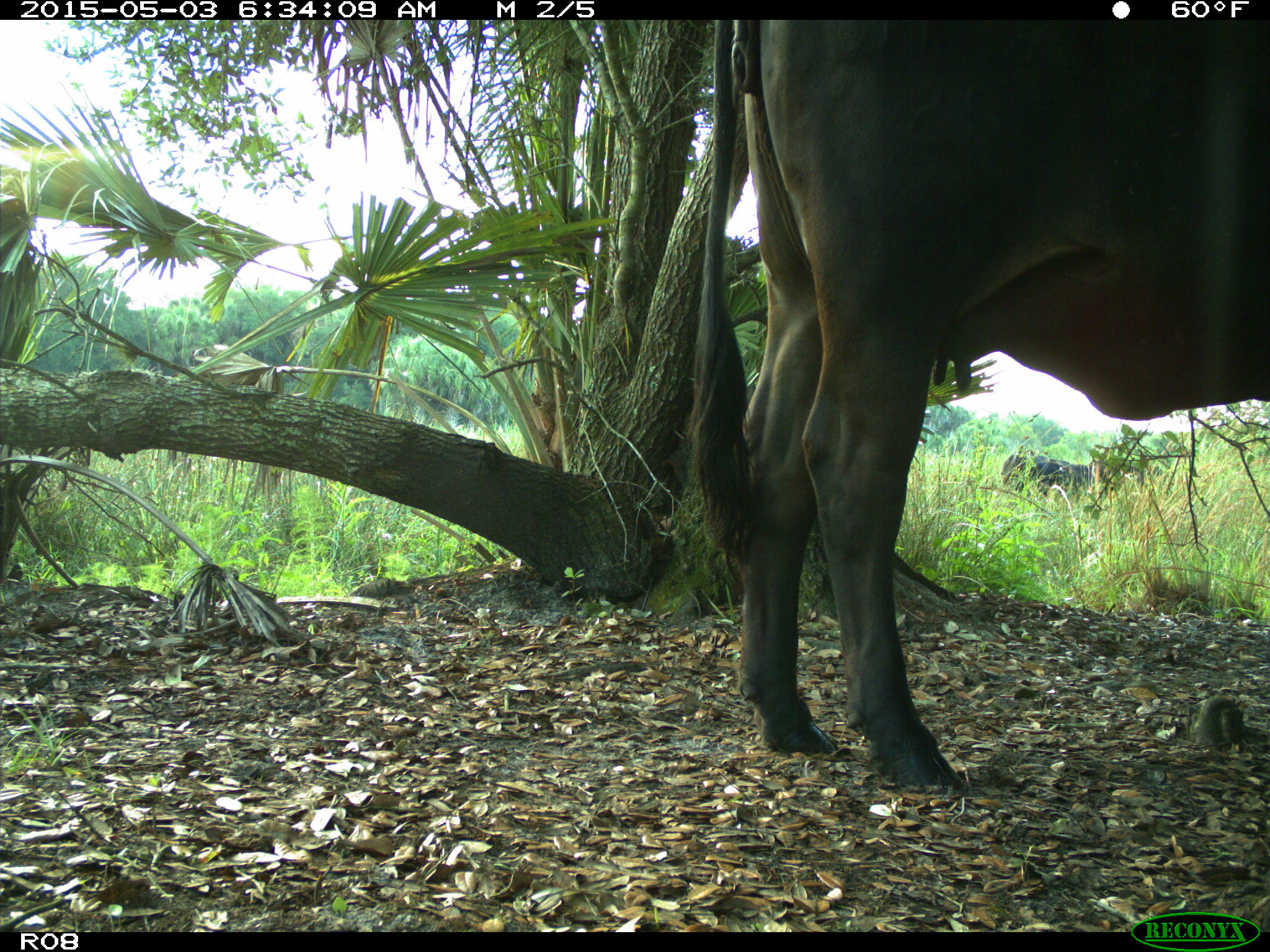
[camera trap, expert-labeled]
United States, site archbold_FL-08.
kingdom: Animalia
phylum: Chordata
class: Mammalia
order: Artiodactyla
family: Bovidae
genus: Bos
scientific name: Bos taurus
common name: domestic cow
Bos taurus (domestic cow).